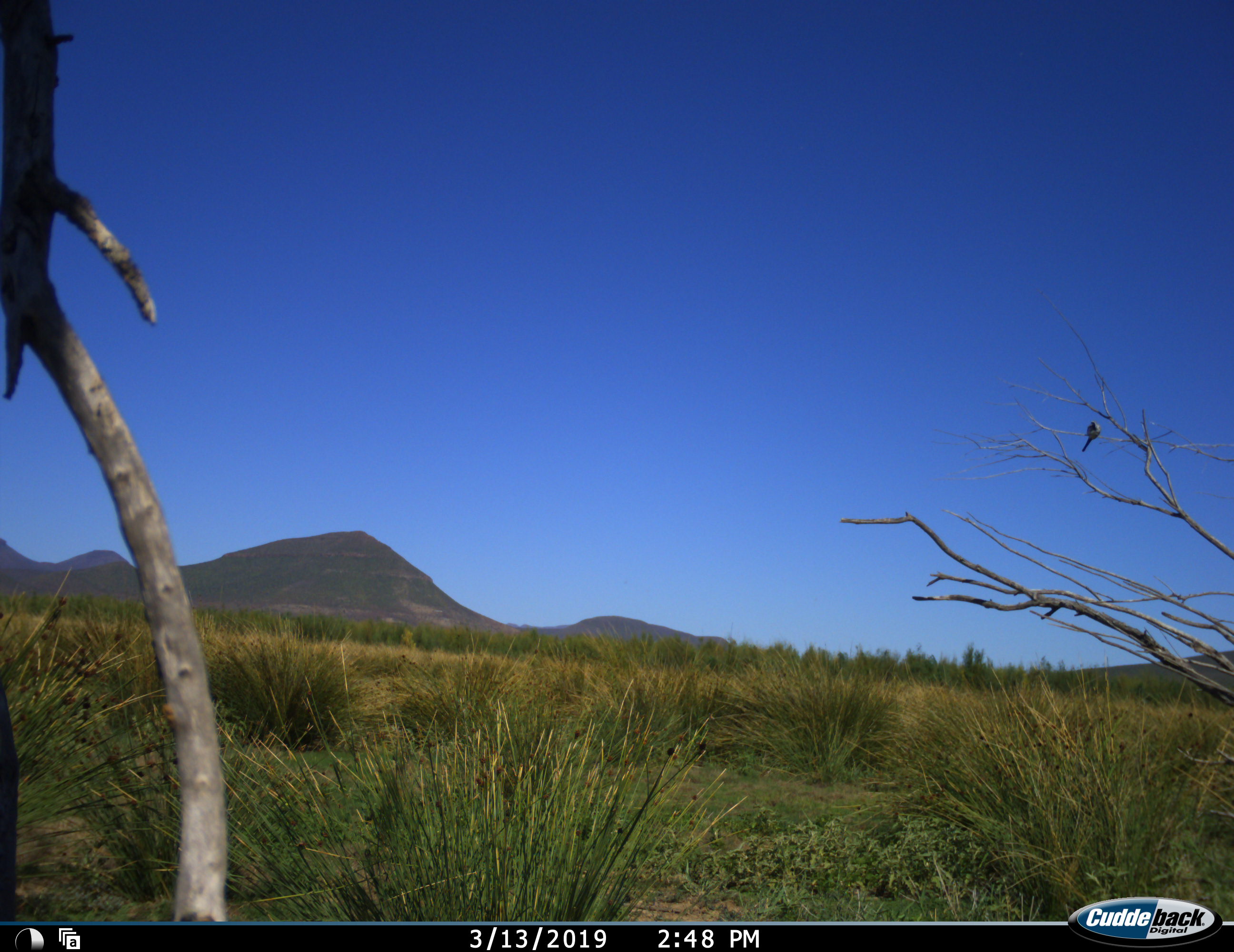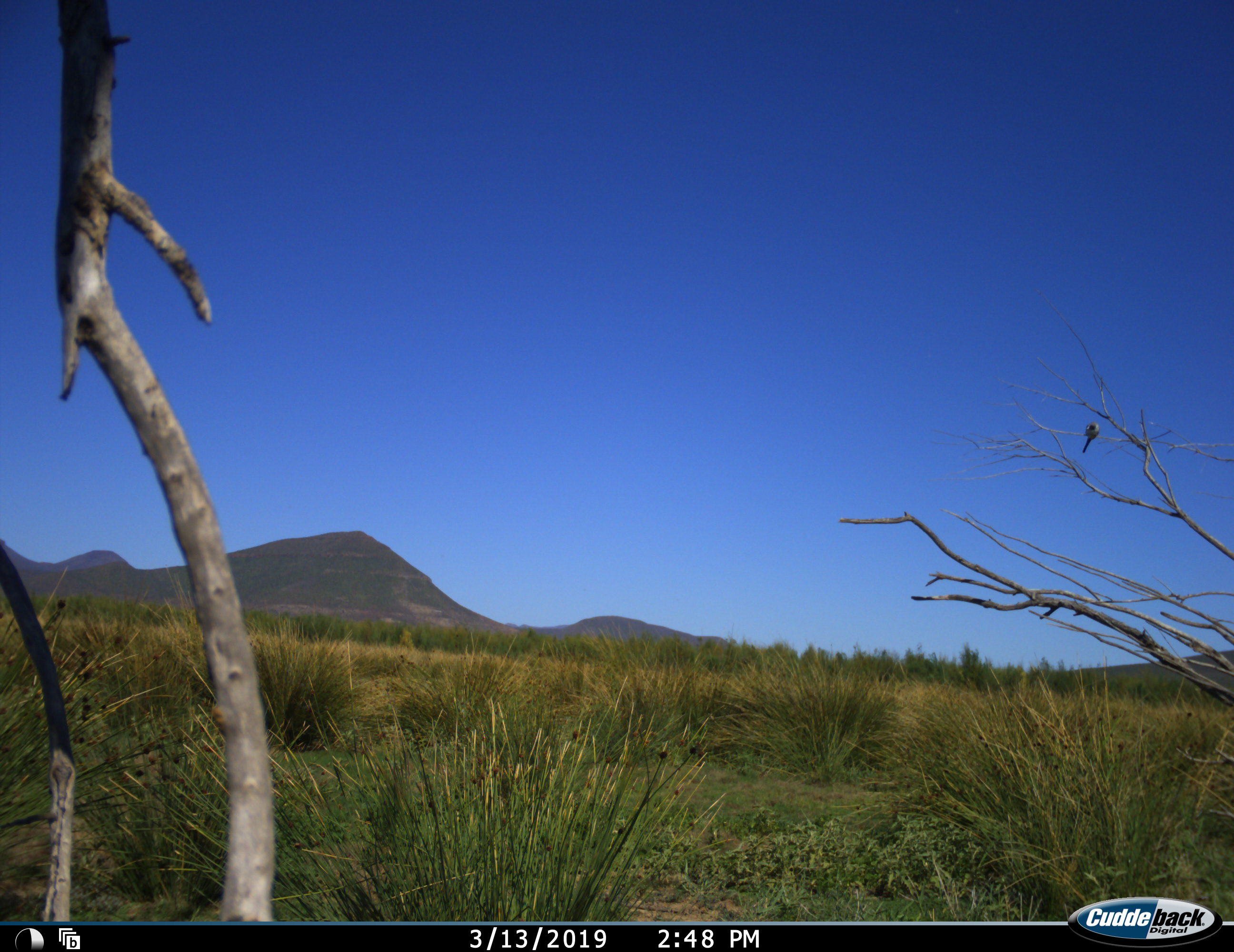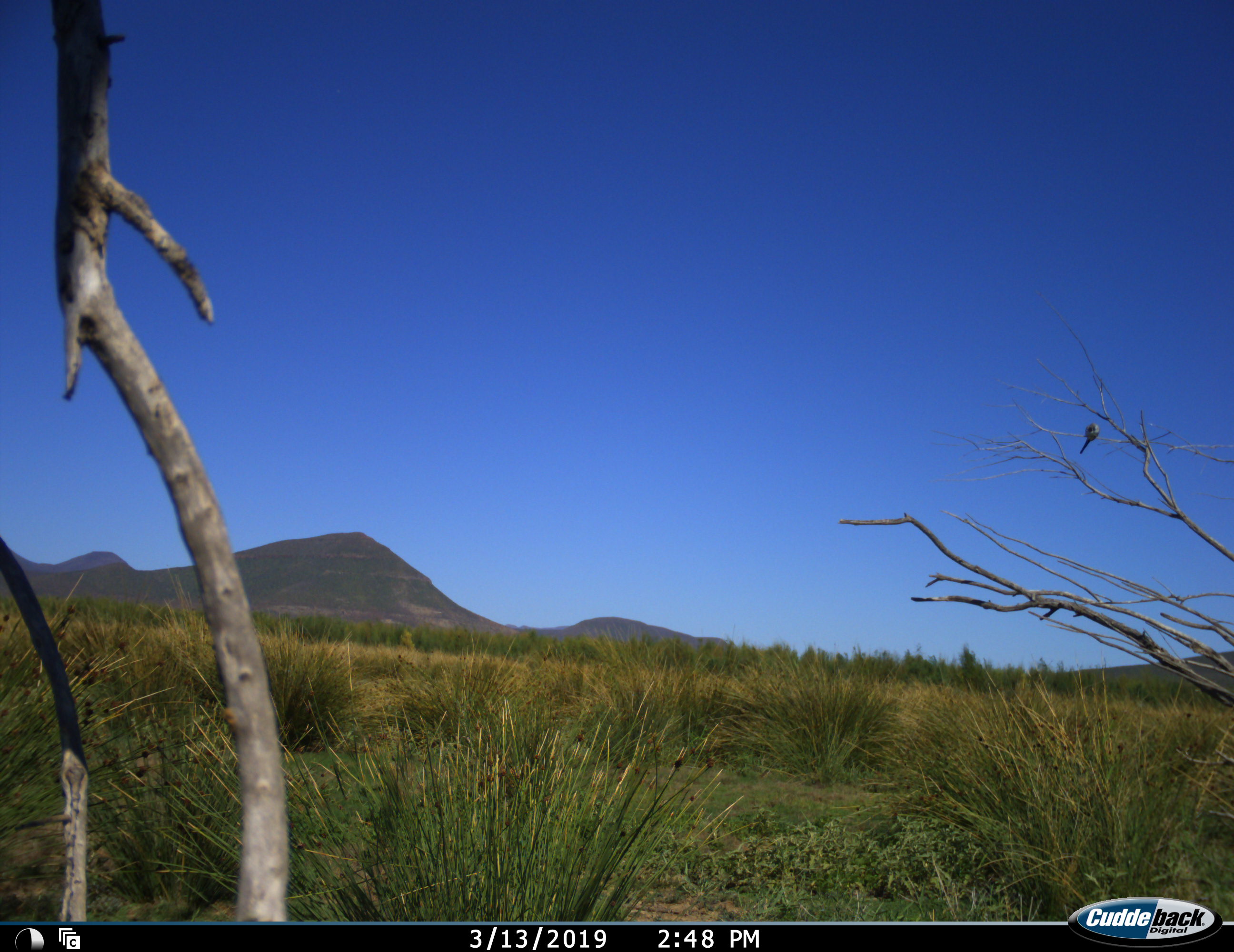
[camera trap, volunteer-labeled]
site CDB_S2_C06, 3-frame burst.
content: unidentified animal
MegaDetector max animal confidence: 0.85